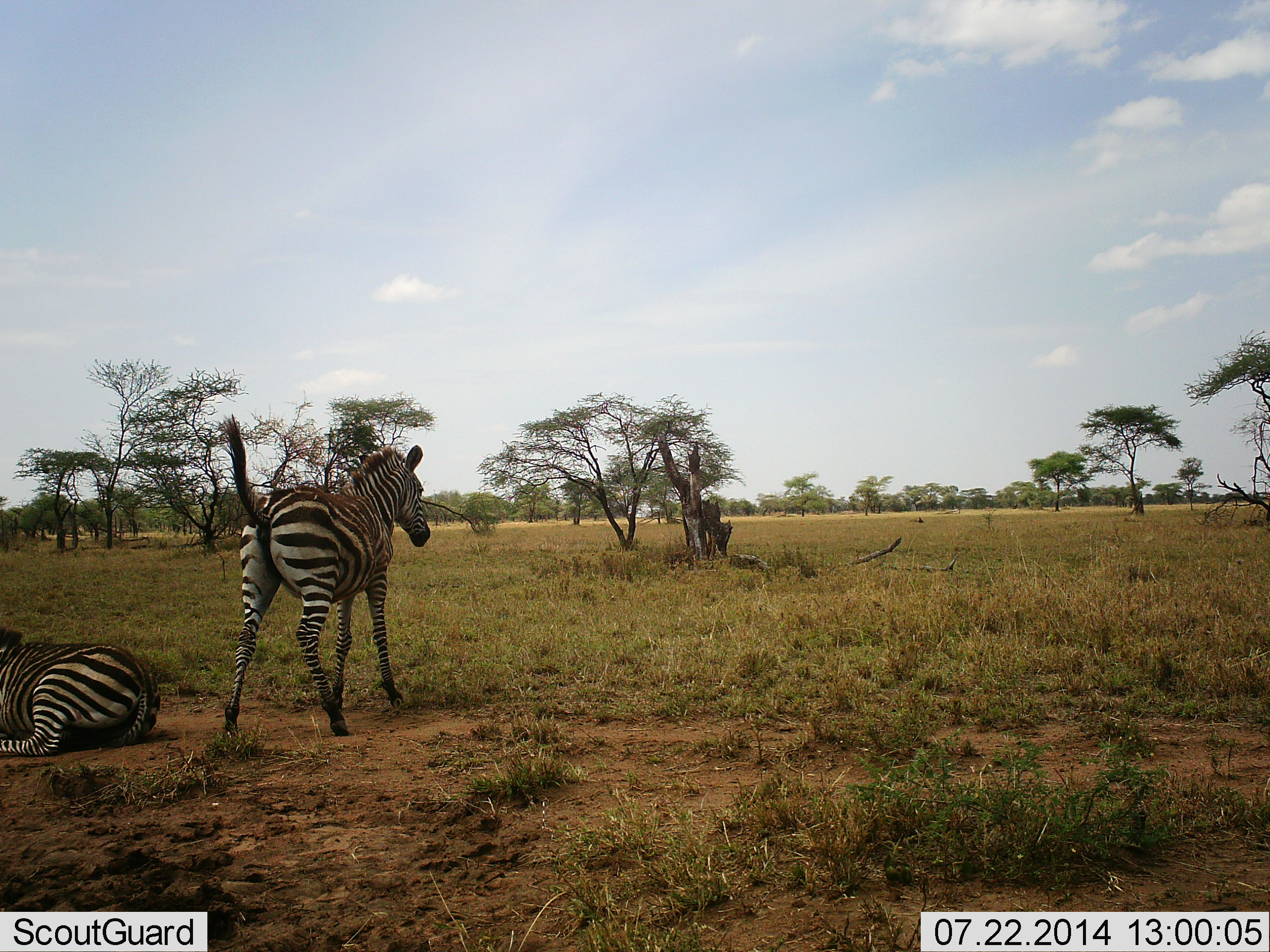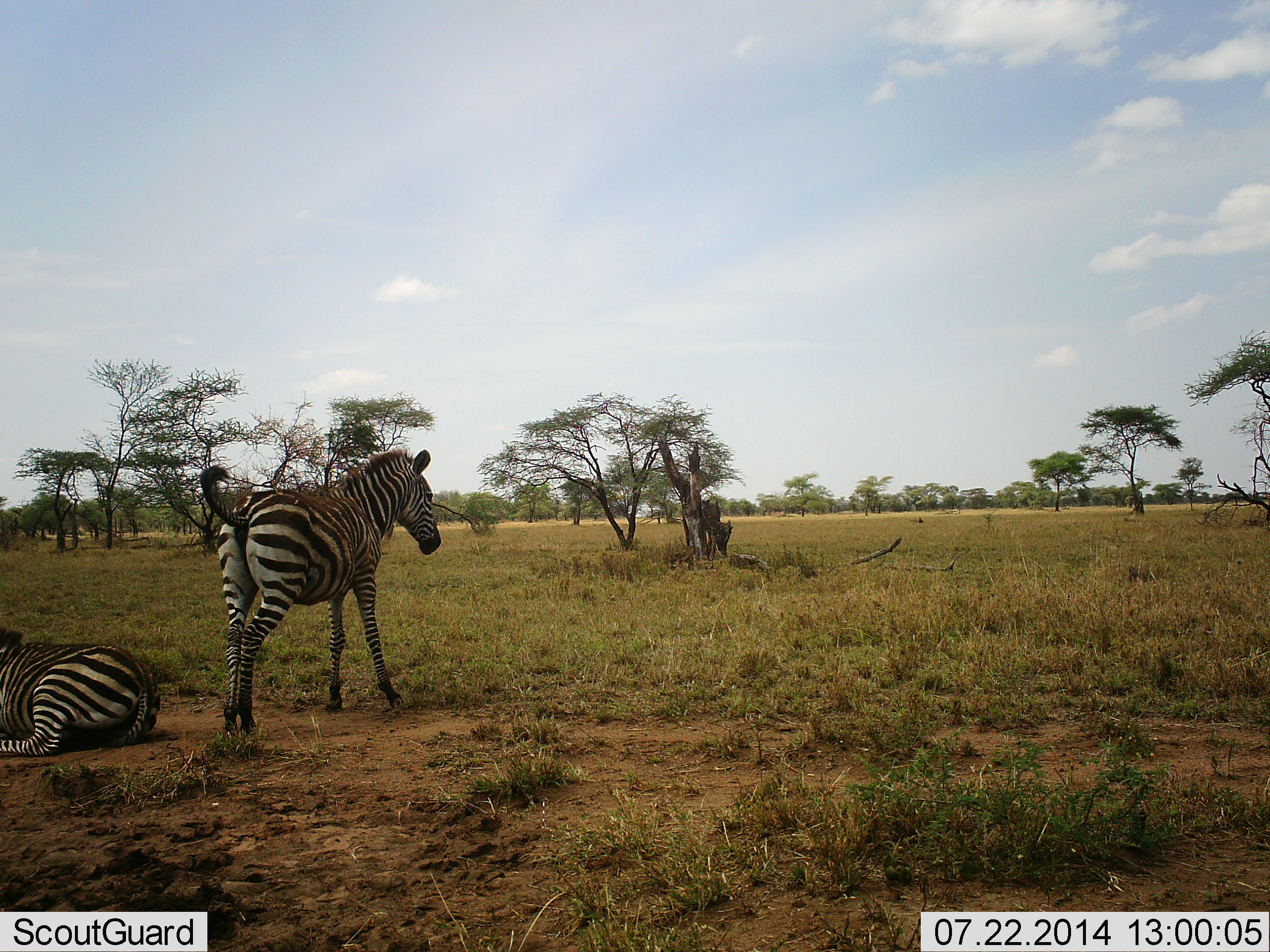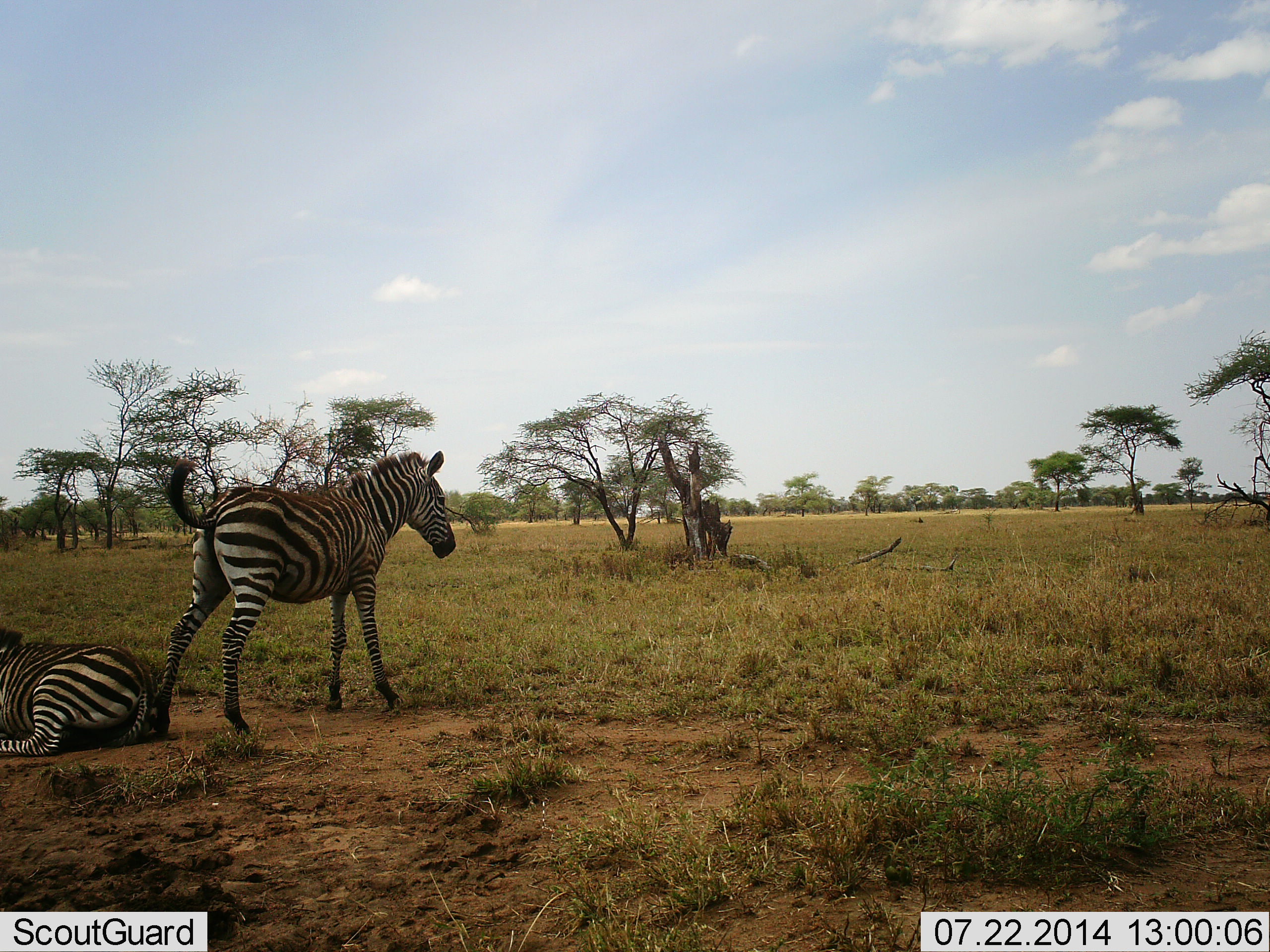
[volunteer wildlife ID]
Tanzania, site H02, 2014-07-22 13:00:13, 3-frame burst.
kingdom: Animalia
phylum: Chordata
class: Mammalia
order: Perissodactyla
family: Equidae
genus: Equus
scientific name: Equus quagga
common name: plains zebra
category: zebra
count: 2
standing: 50%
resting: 90%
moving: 20%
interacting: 10%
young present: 0%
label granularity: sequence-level